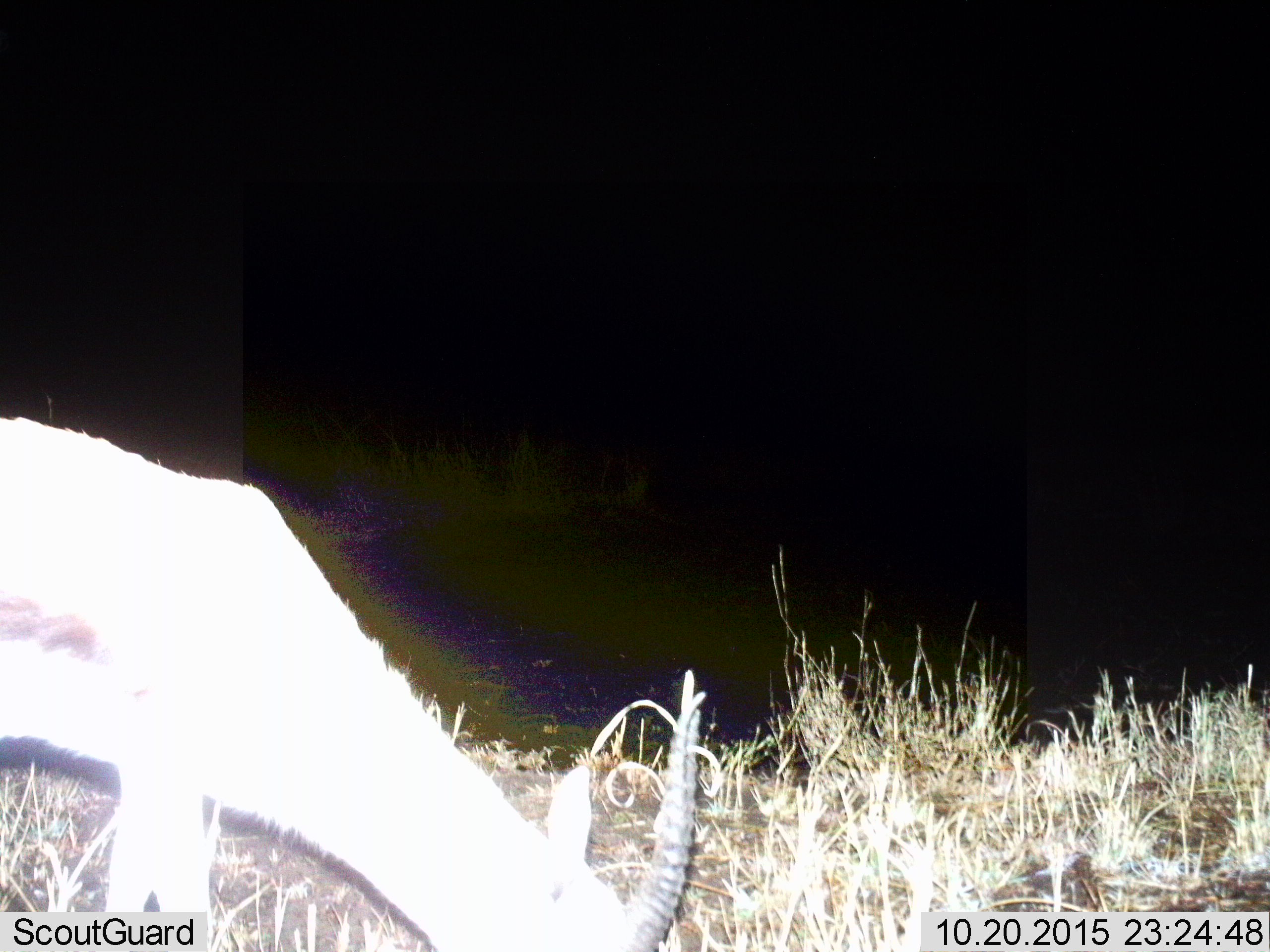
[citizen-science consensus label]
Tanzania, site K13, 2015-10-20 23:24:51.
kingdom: Animalia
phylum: Chordata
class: Mammalia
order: Artiodactyla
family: Bovidae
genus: Eudorcas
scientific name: Eudorcas thomsonii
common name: thomson's gazelle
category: gazellethomsons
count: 1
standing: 11%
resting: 0%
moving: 0%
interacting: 0%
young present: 0%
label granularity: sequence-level